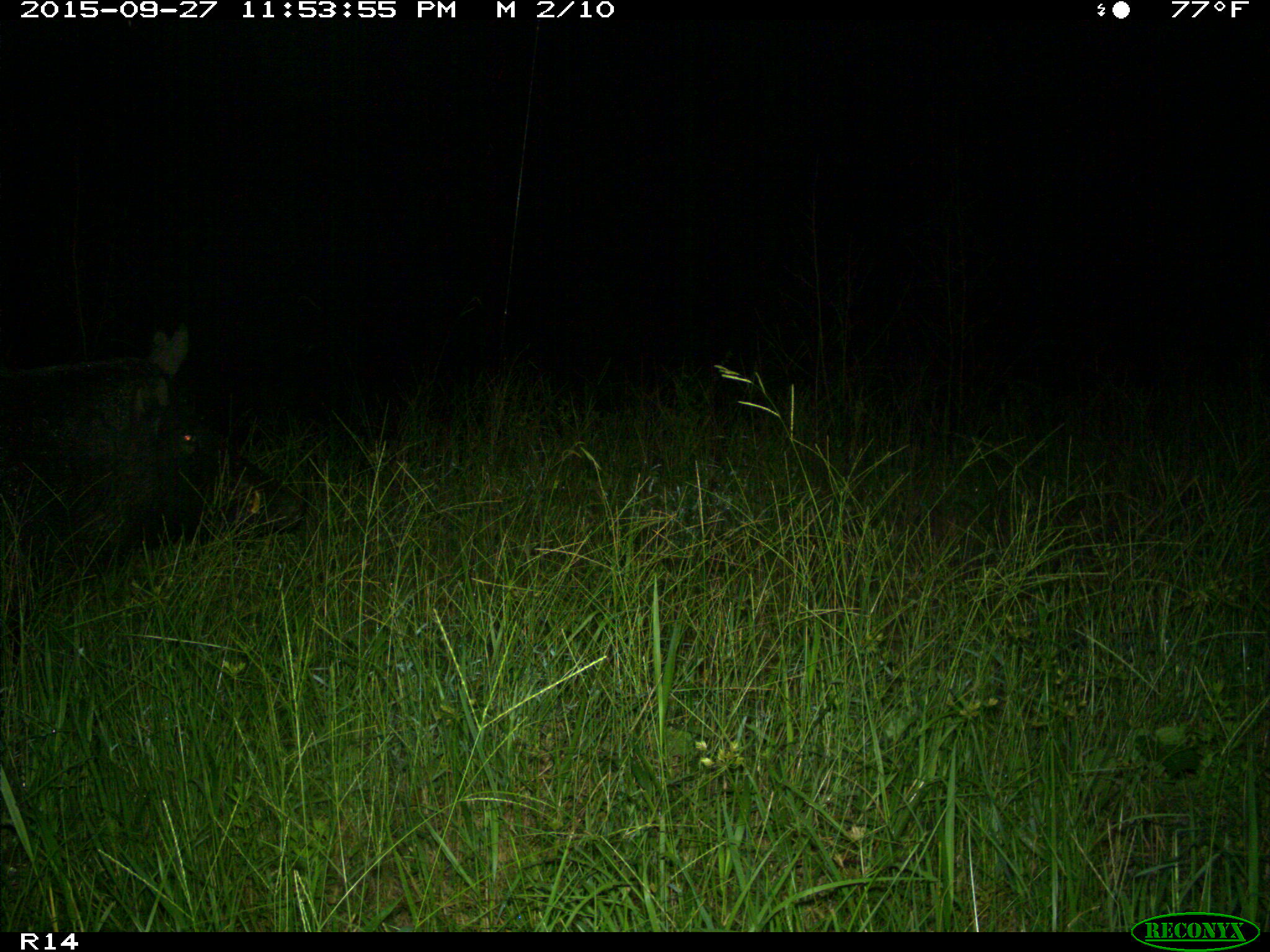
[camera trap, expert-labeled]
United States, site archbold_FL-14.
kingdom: Animalia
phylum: Chordata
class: Mammalia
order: Artiodactyla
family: Suidae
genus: Sus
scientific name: Sus scrofa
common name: wild boar